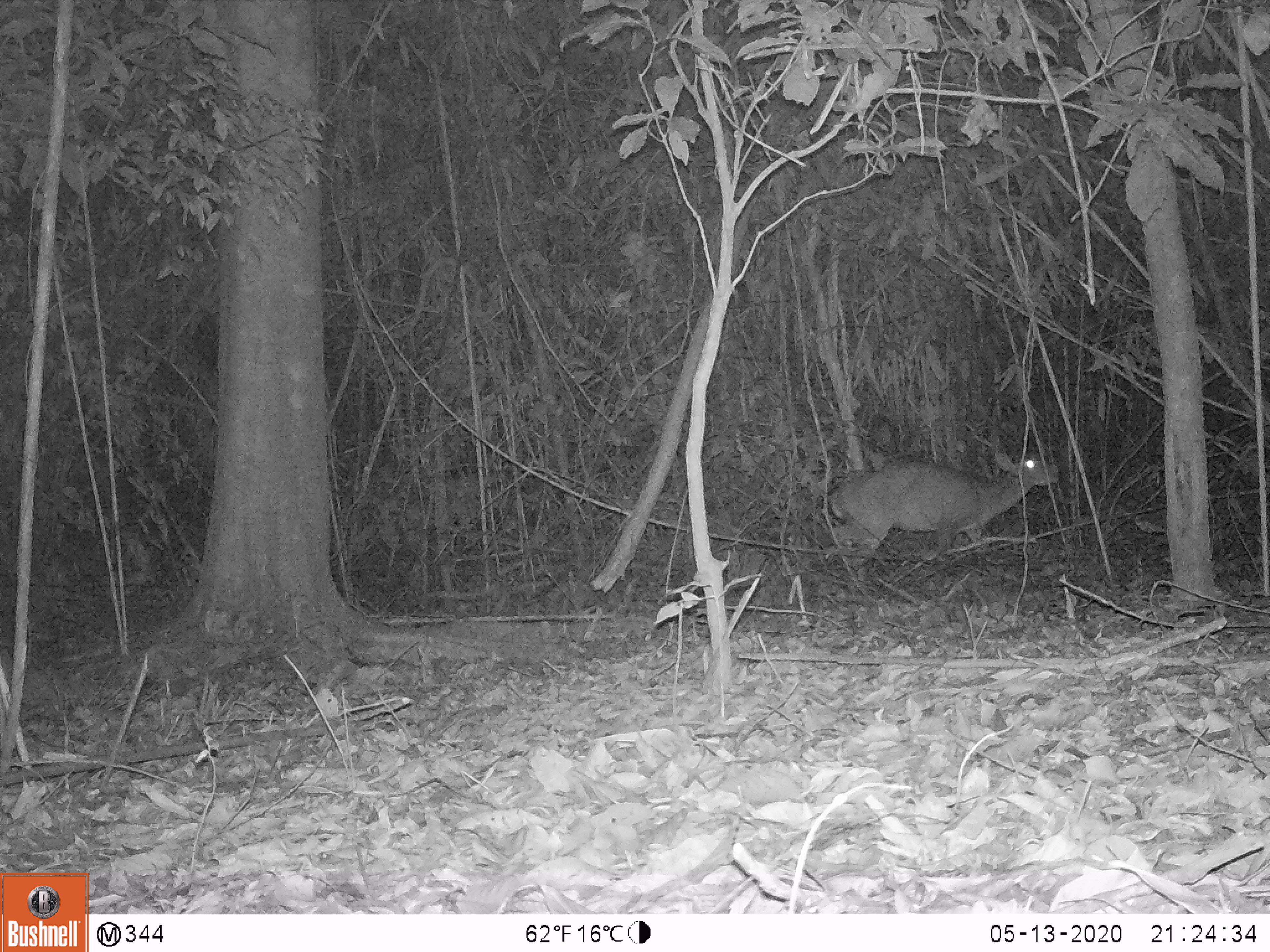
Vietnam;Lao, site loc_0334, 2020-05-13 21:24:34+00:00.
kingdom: Animalia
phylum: Chordata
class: Mammalia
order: Artiodactyla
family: Cervidae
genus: Muntiacus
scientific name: Muntiacus vuquangensis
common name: large-antlered muntjac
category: large antlered muntjac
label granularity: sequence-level